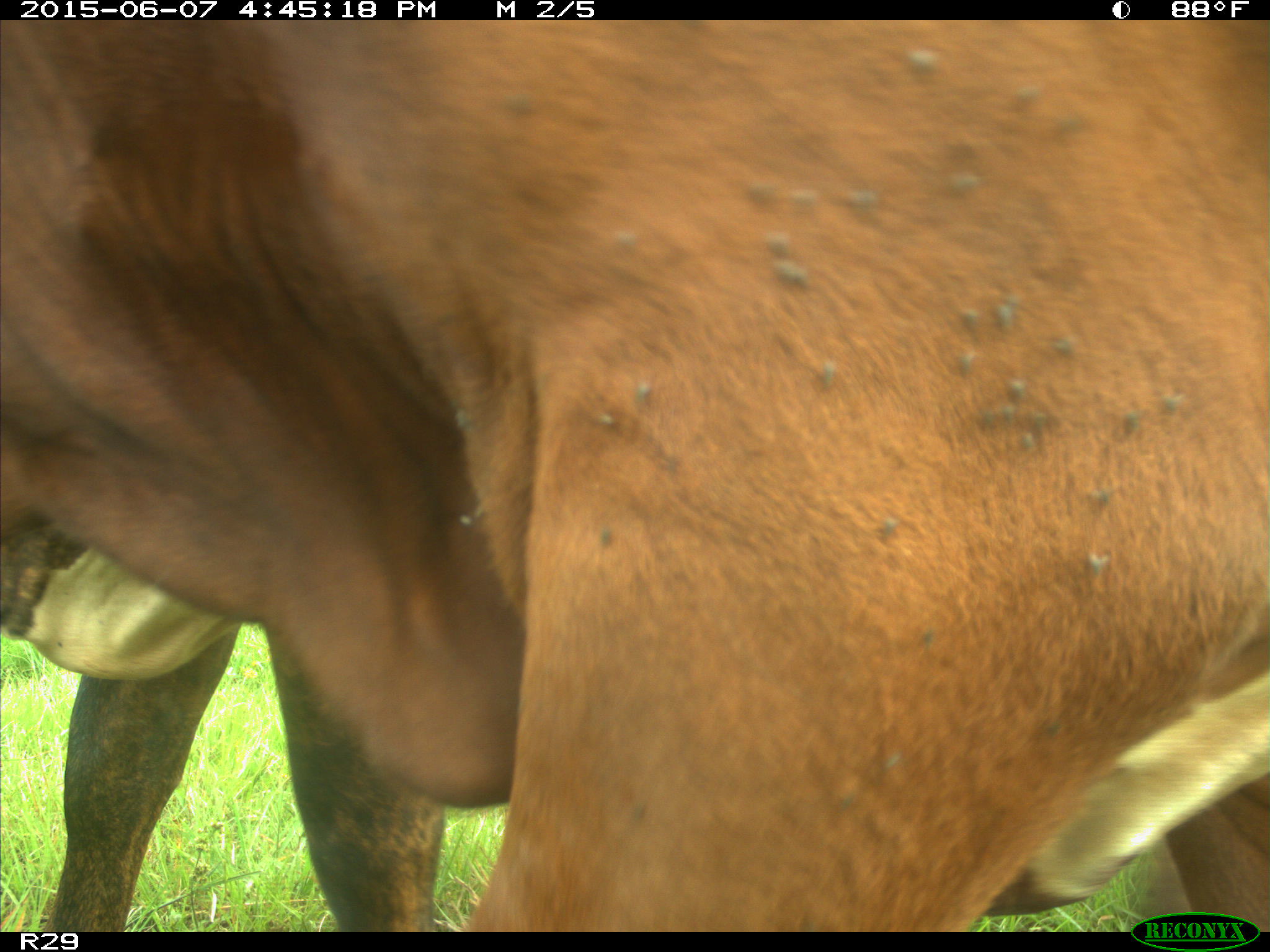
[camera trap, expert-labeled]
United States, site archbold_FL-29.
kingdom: Animalia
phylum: Chordata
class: Mammalia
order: Artiodactyla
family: Bovidae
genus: Bos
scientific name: Bos taurus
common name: domestic cow